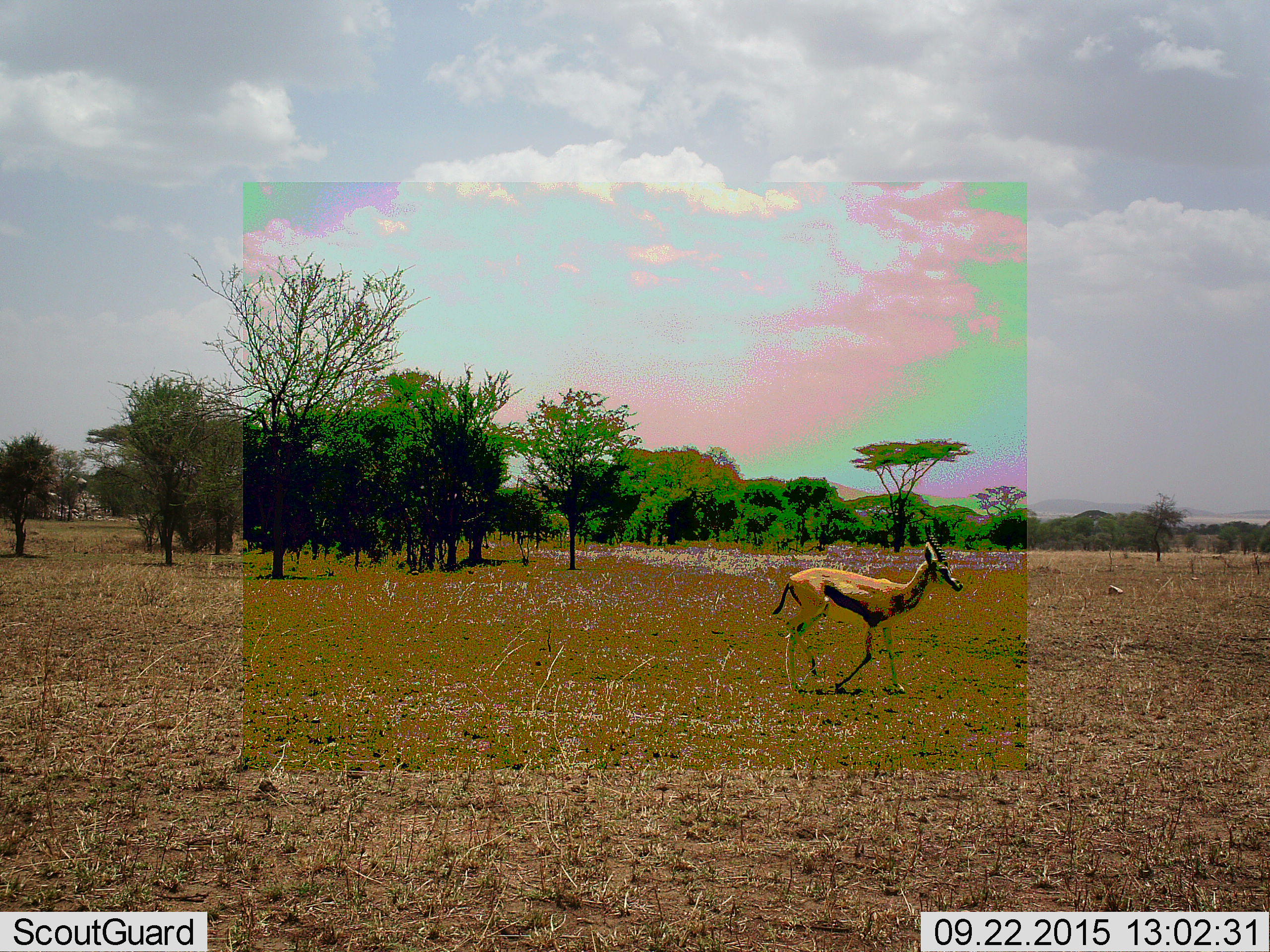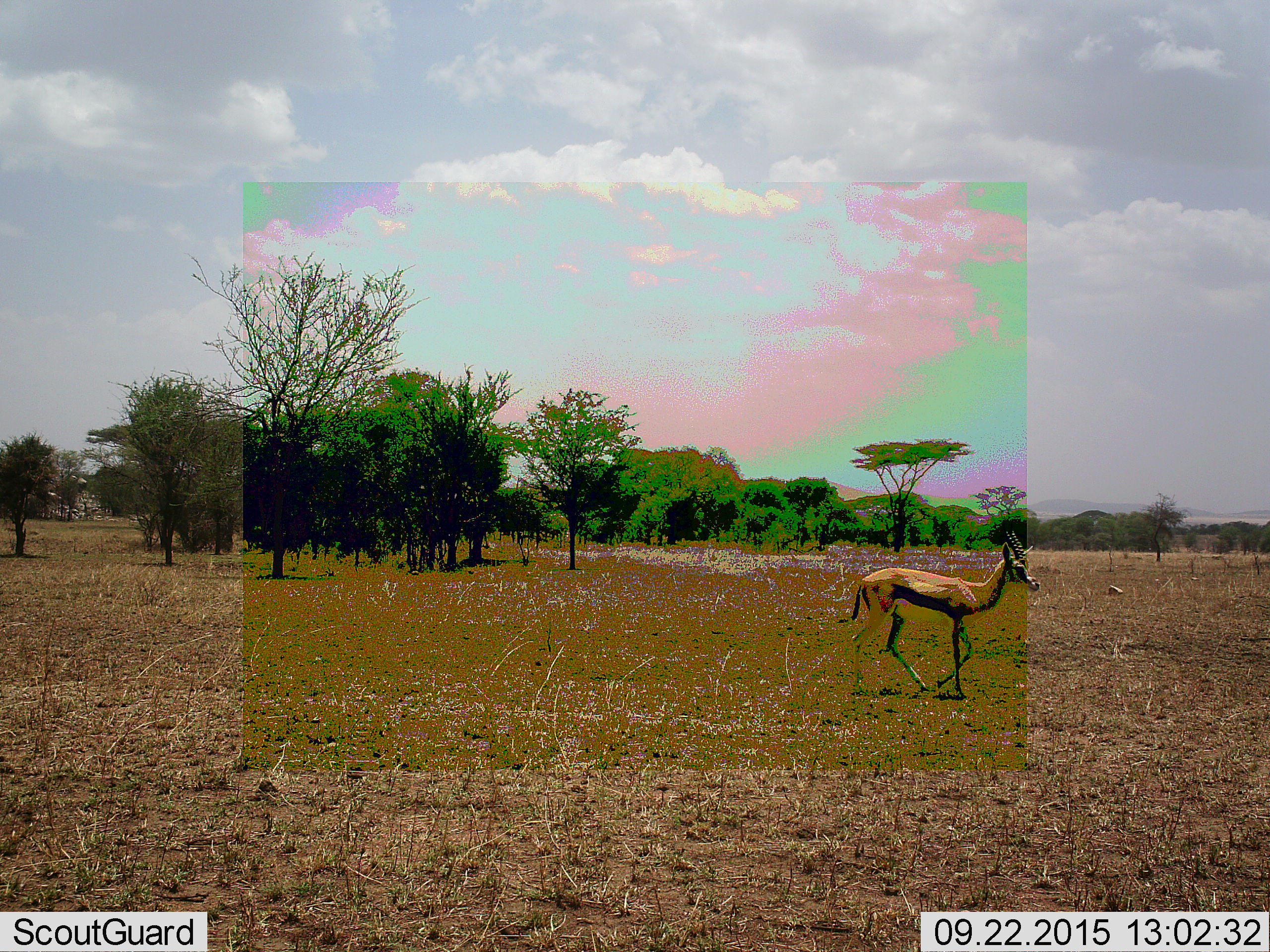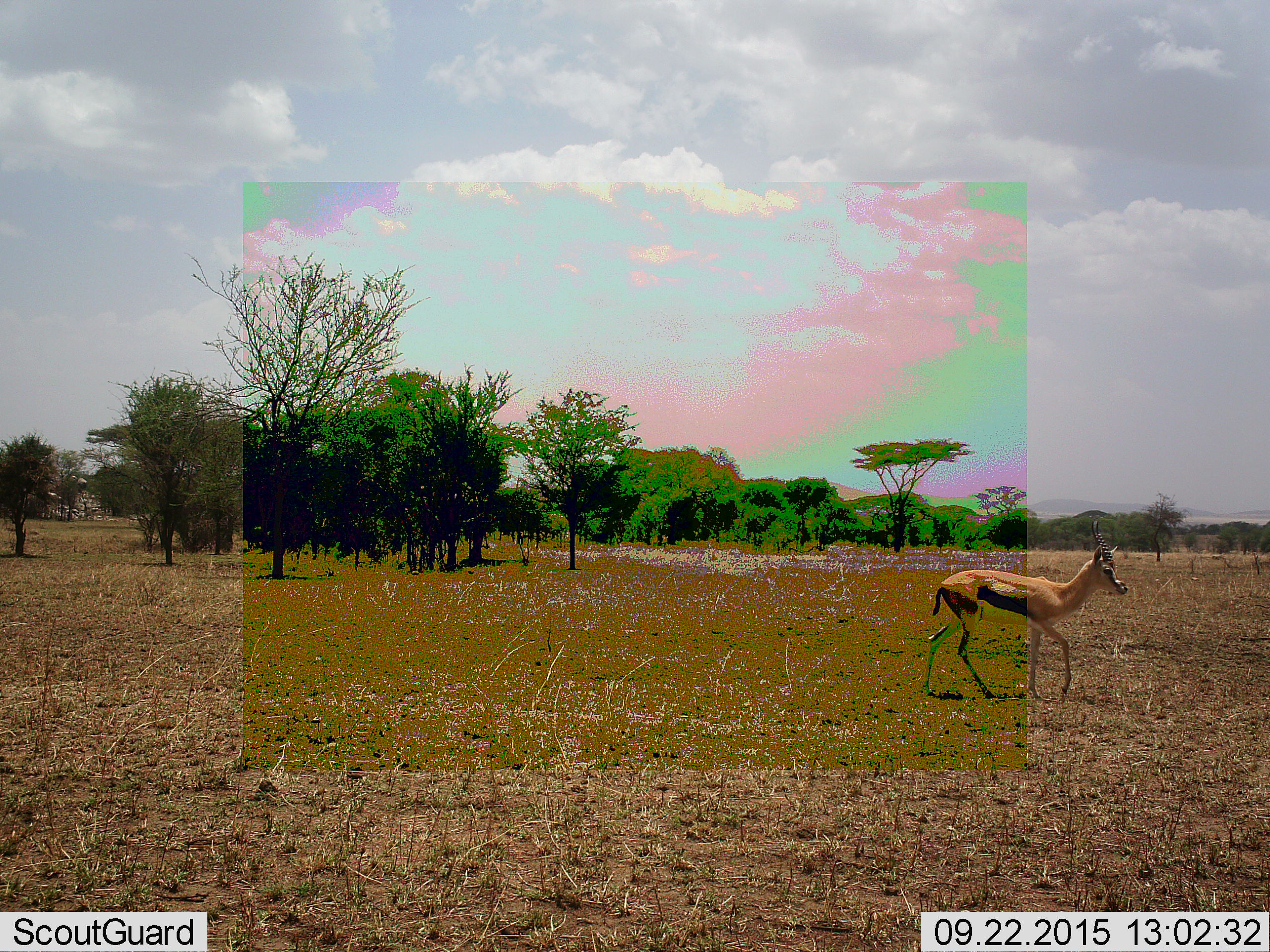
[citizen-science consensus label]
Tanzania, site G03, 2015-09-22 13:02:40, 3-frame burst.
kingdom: Animalia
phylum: Chordata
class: Mammalia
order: Artiodactyla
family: Bovidae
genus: Eudorcas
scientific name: Eudorcas thomsonii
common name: thomson's gazelle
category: gazellethomsons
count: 1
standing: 7%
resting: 0%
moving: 100%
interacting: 0%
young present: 0%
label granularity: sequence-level